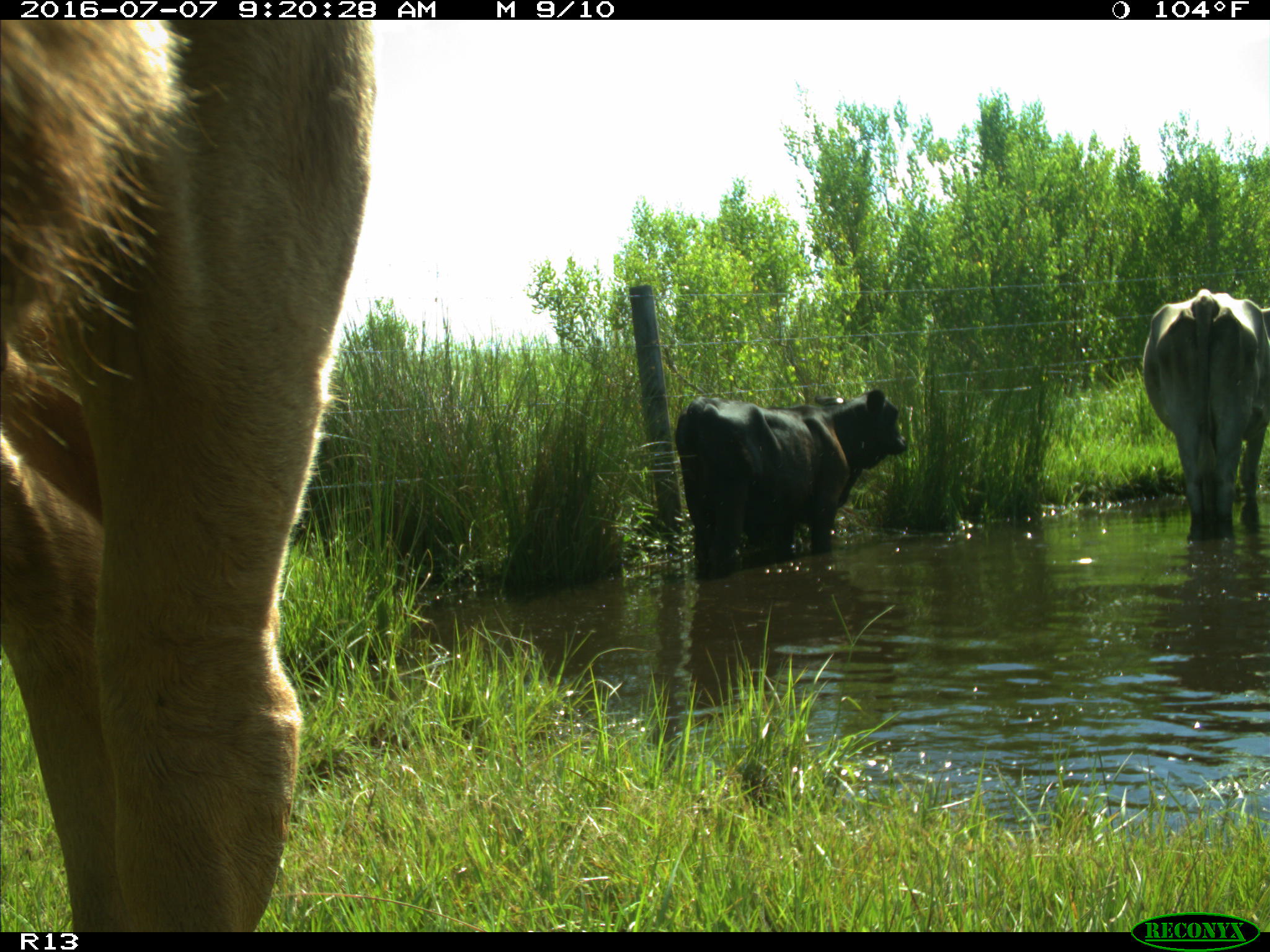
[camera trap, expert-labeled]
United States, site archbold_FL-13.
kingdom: Animalia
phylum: Chordata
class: Mammalia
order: Artiodactyla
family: Bovidae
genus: Bos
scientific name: Bos taurus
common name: domestic cow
Bos taurus (domestic cow).